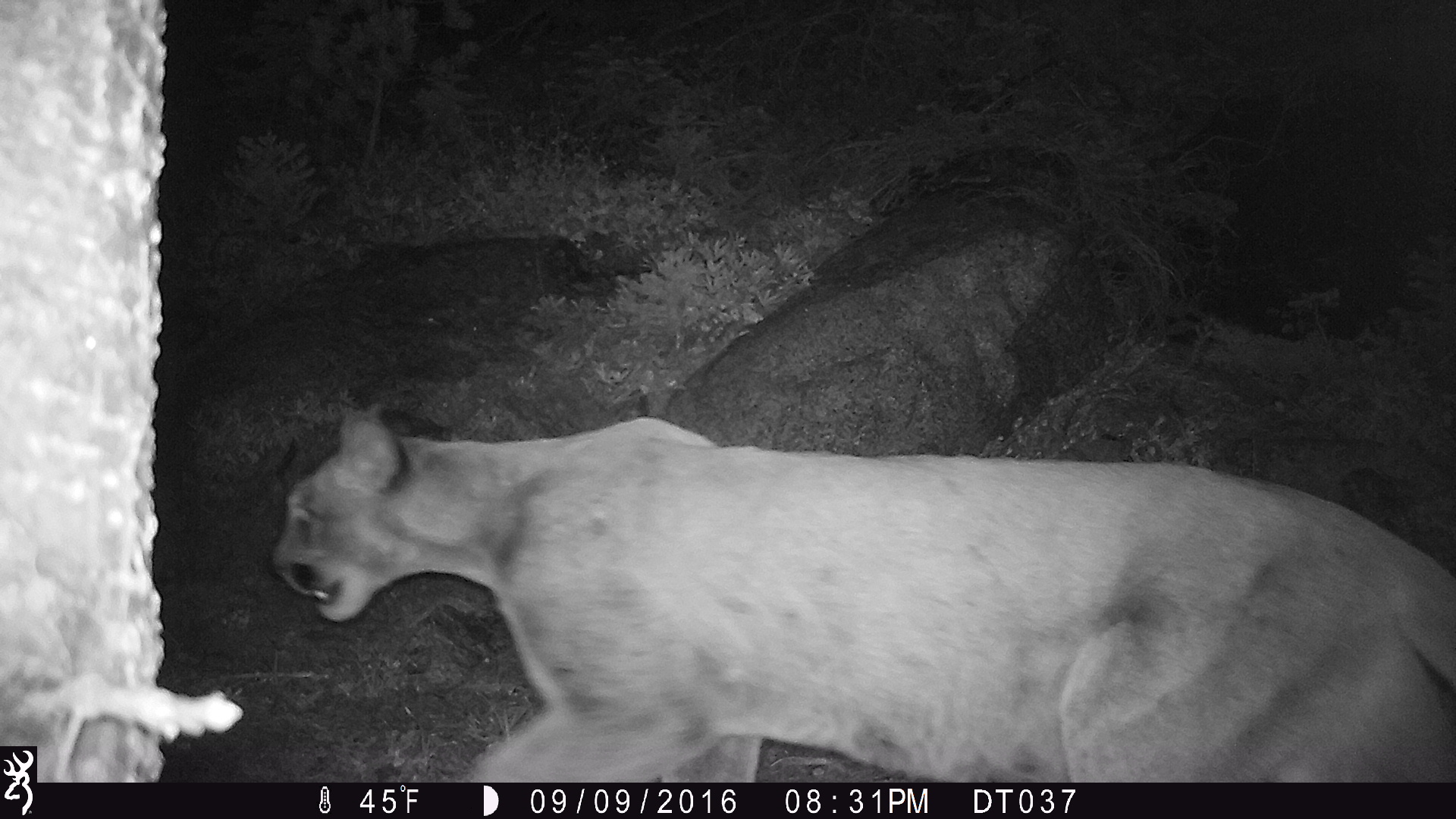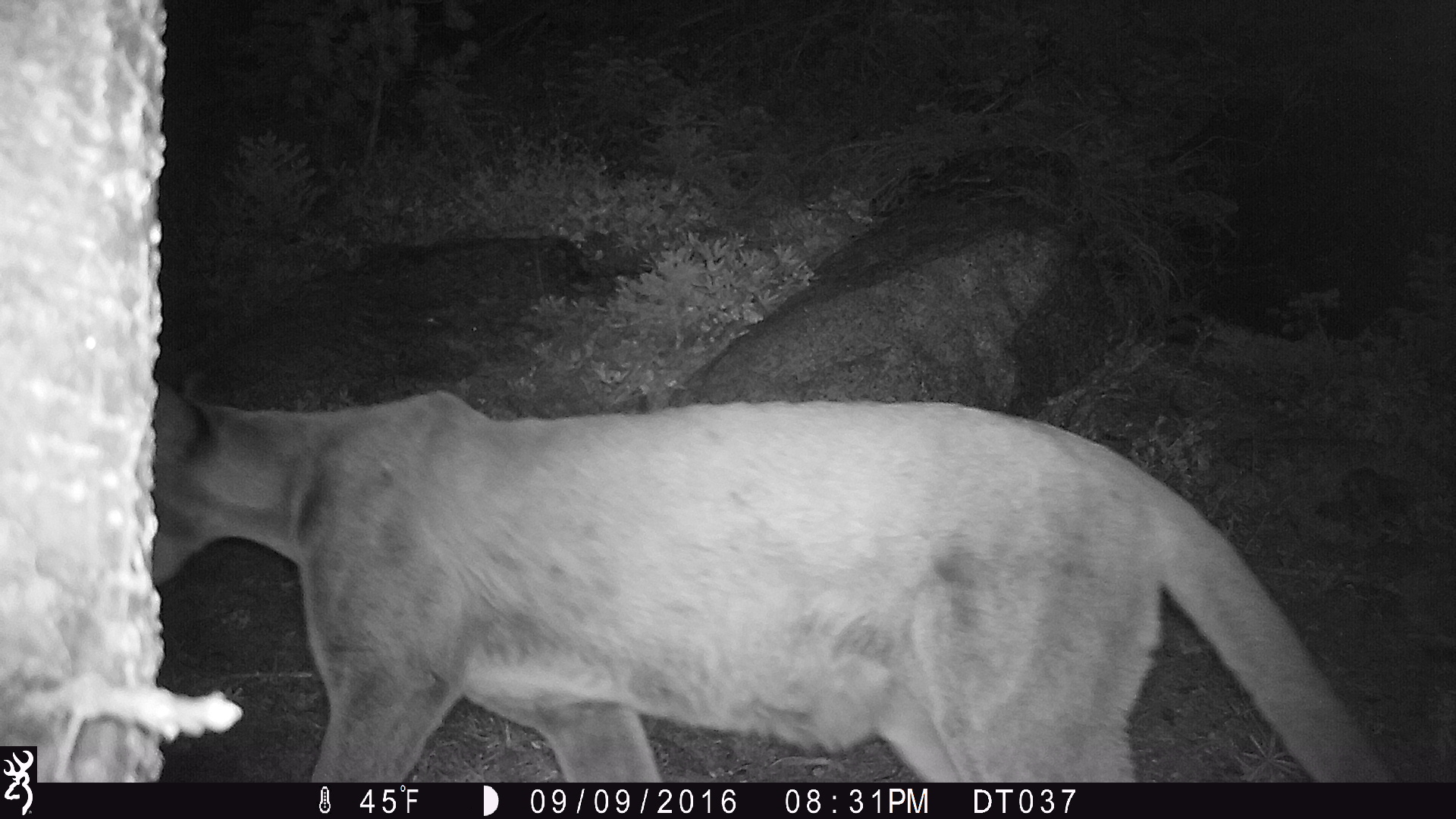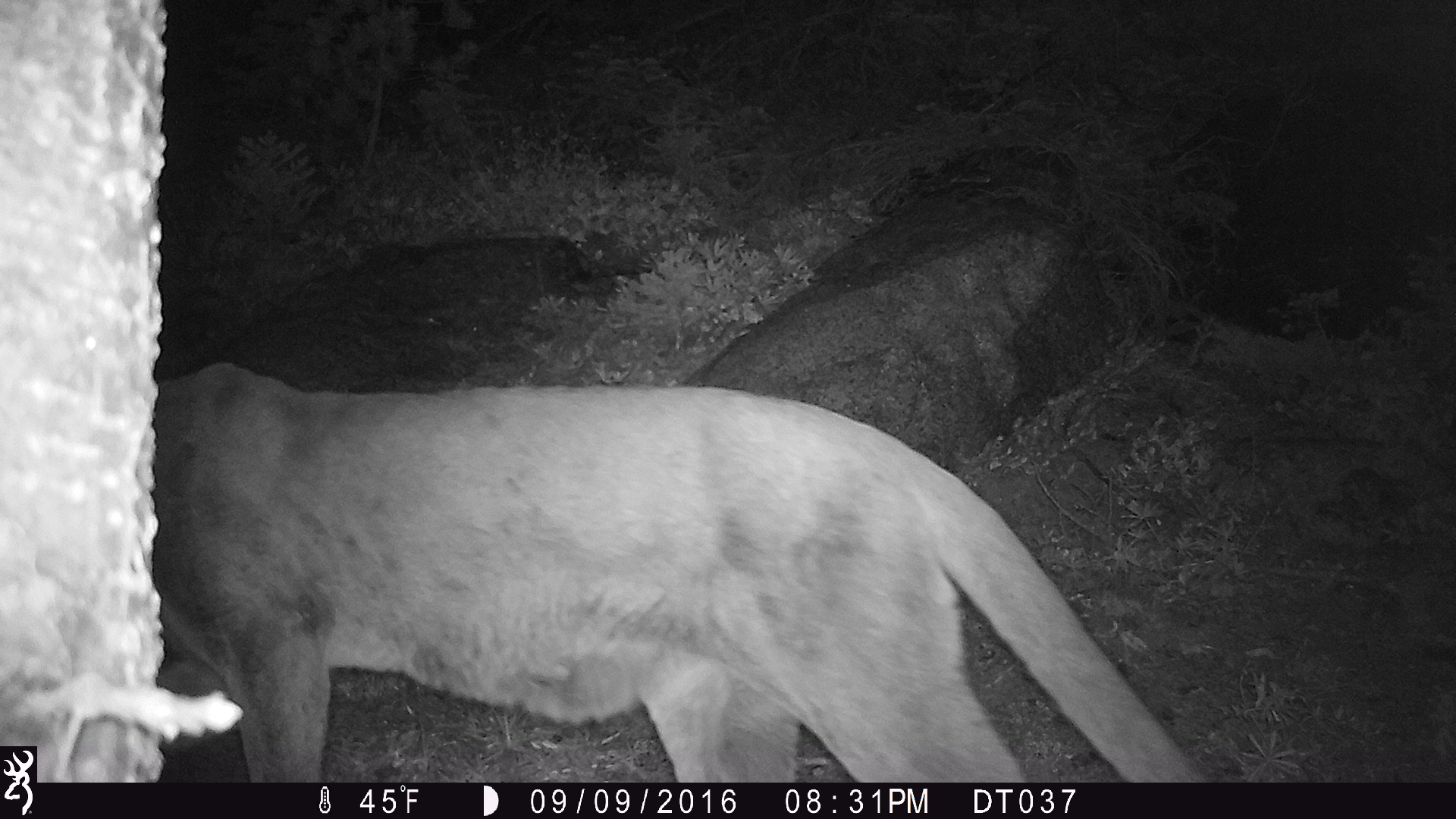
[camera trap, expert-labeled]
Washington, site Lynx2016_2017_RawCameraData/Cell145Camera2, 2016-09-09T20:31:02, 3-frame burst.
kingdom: Animalia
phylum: Chordata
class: Mammalia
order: Carnivora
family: Felidae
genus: Puma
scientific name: Puma concolor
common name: mountain lion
Puma concolor (mountain lion). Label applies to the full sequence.